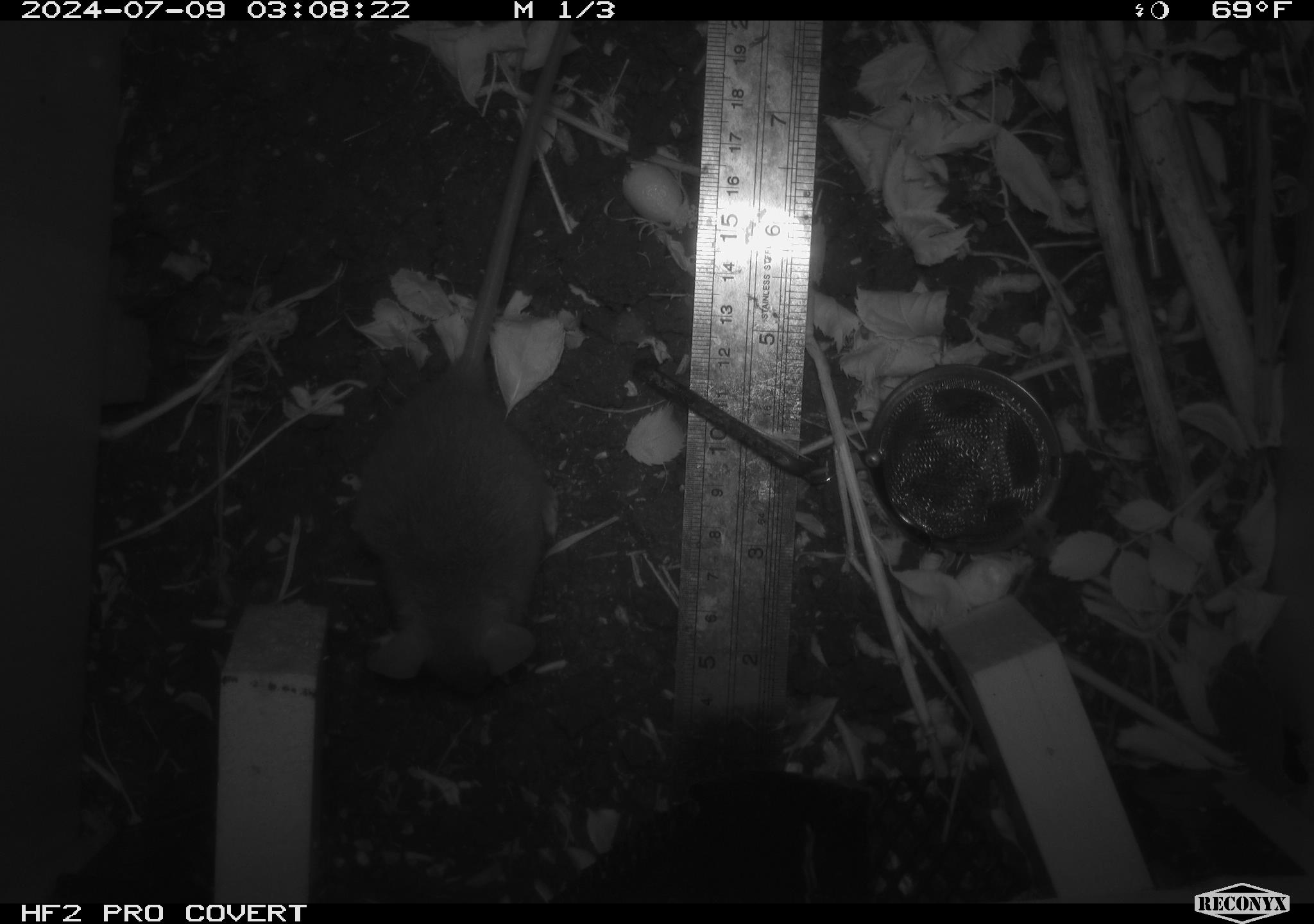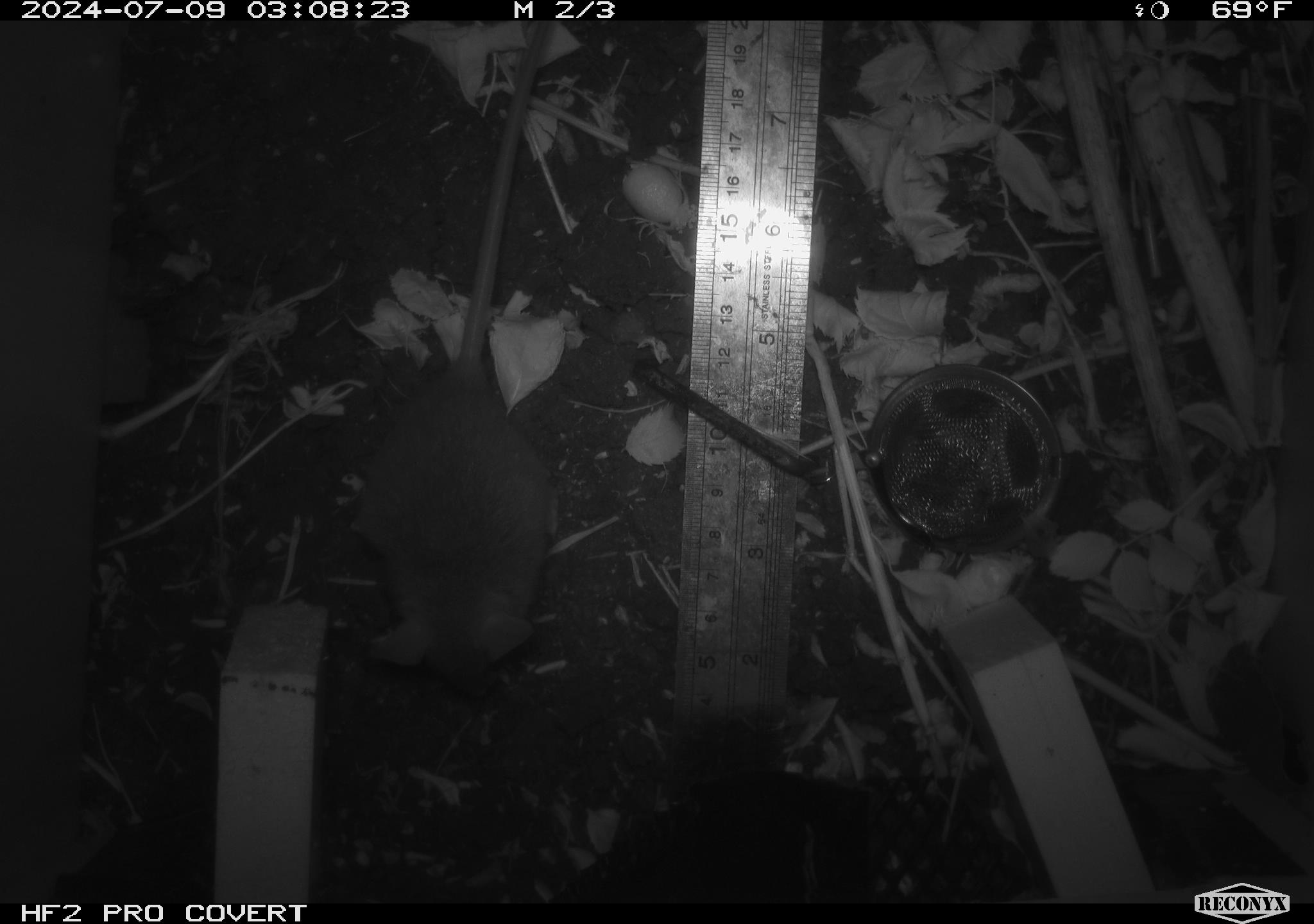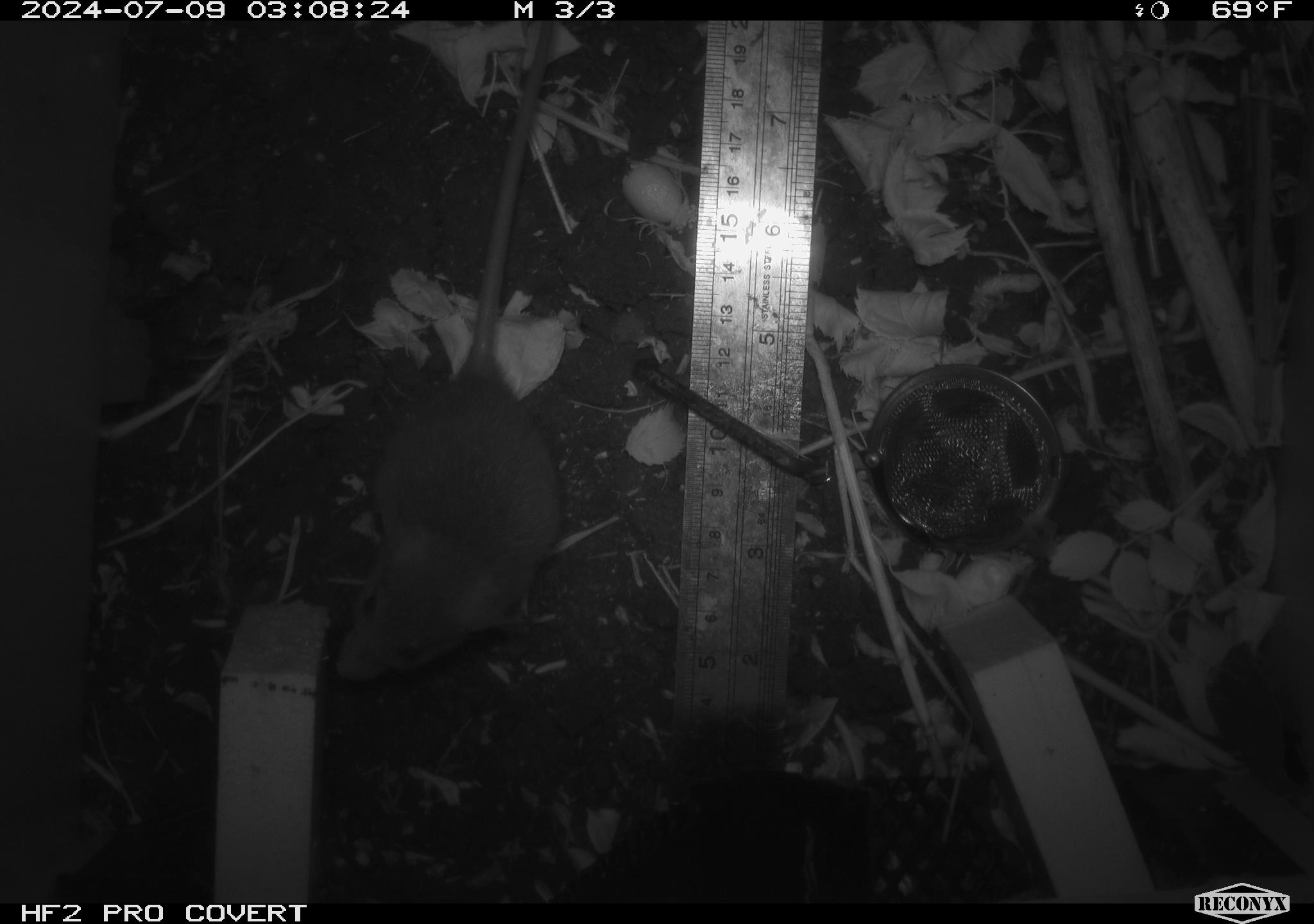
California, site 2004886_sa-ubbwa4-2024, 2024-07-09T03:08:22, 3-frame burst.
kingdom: Animalia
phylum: Chordata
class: Mammalia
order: Rodentia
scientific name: Rodentia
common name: woodrat or rat or mouse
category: woodrat or rat or mouse species